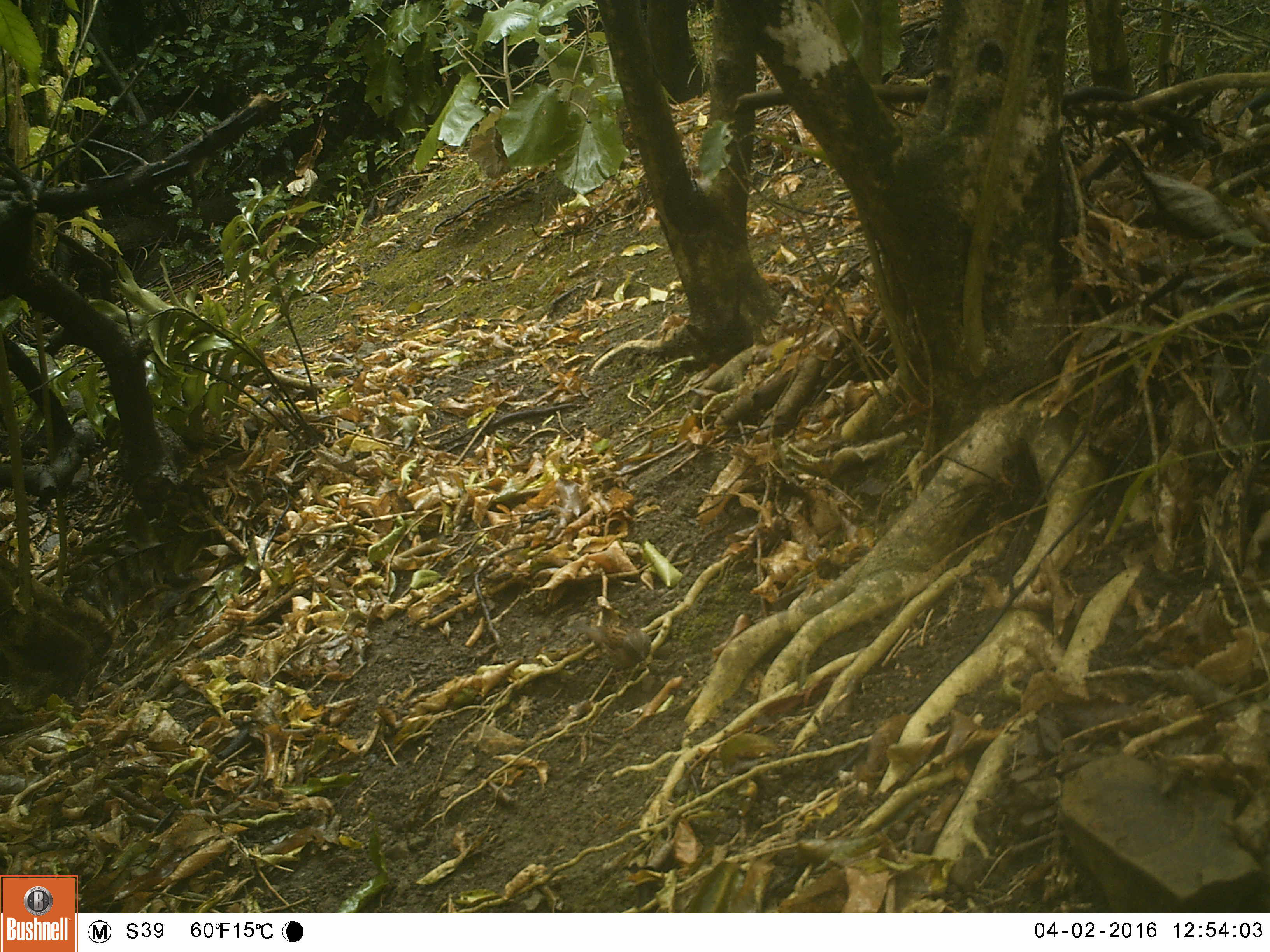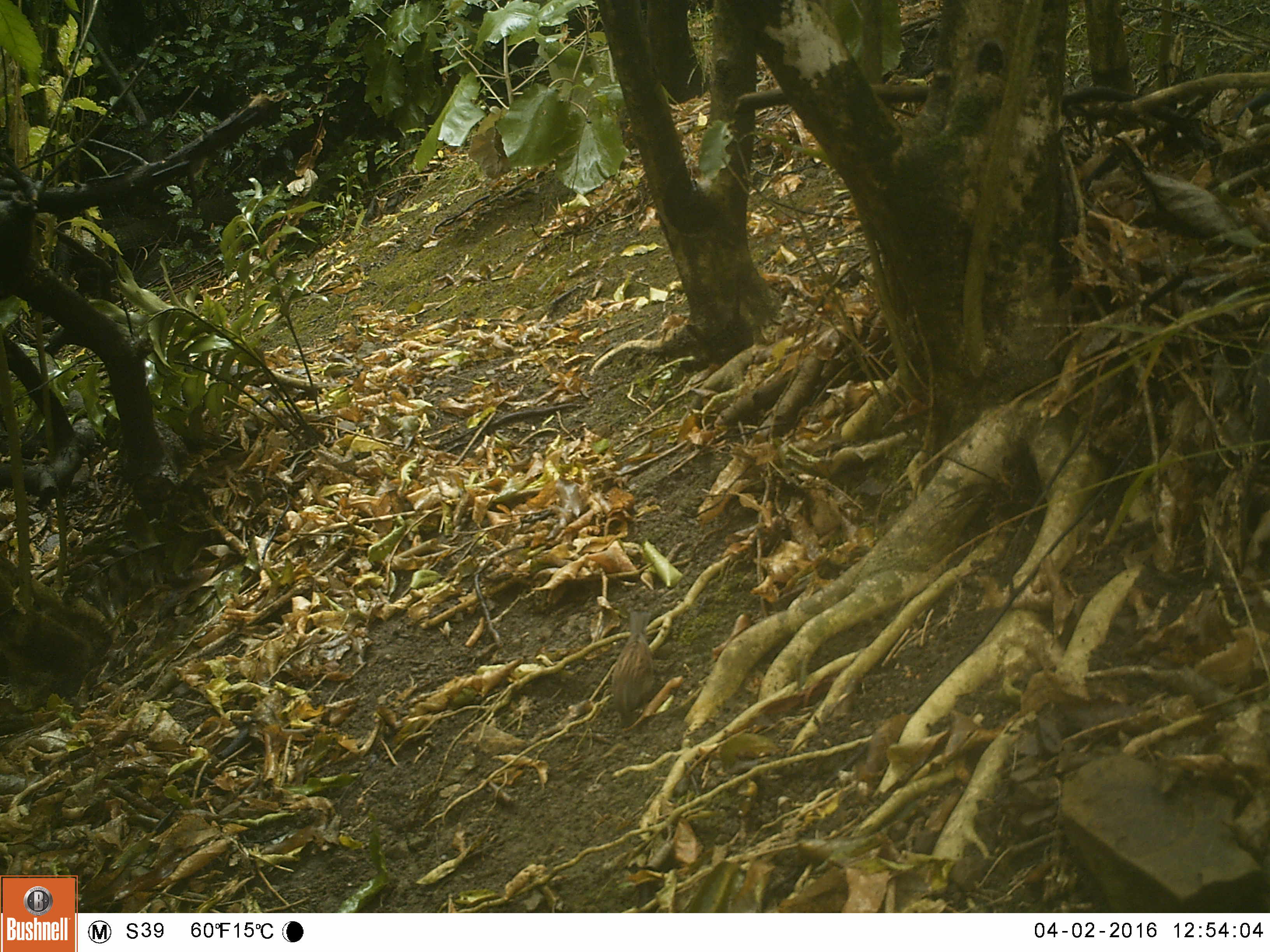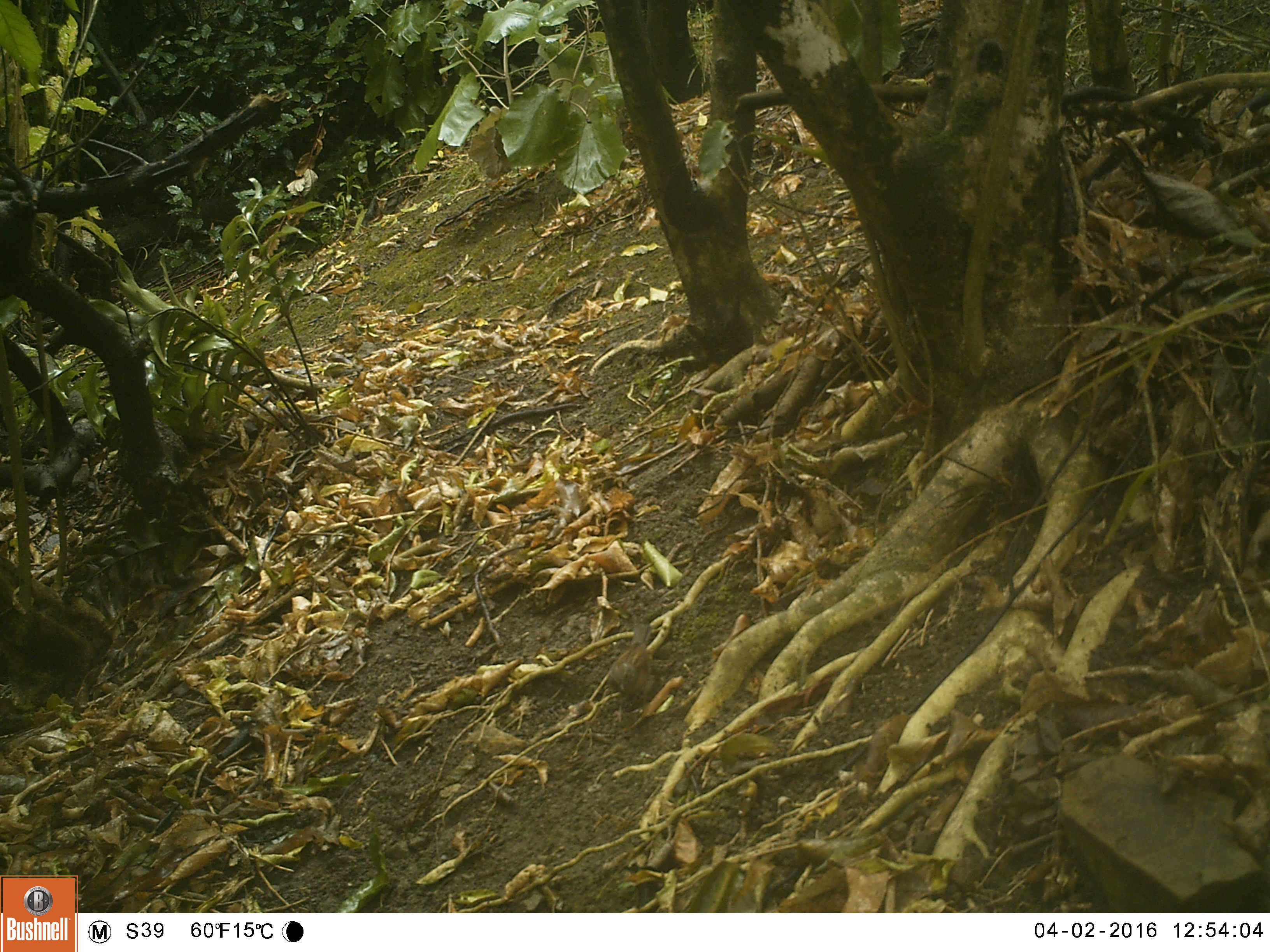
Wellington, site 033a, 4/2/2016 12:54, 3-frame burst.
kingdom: Animalia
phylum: Chordata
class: Aves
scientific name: Aves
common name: bird